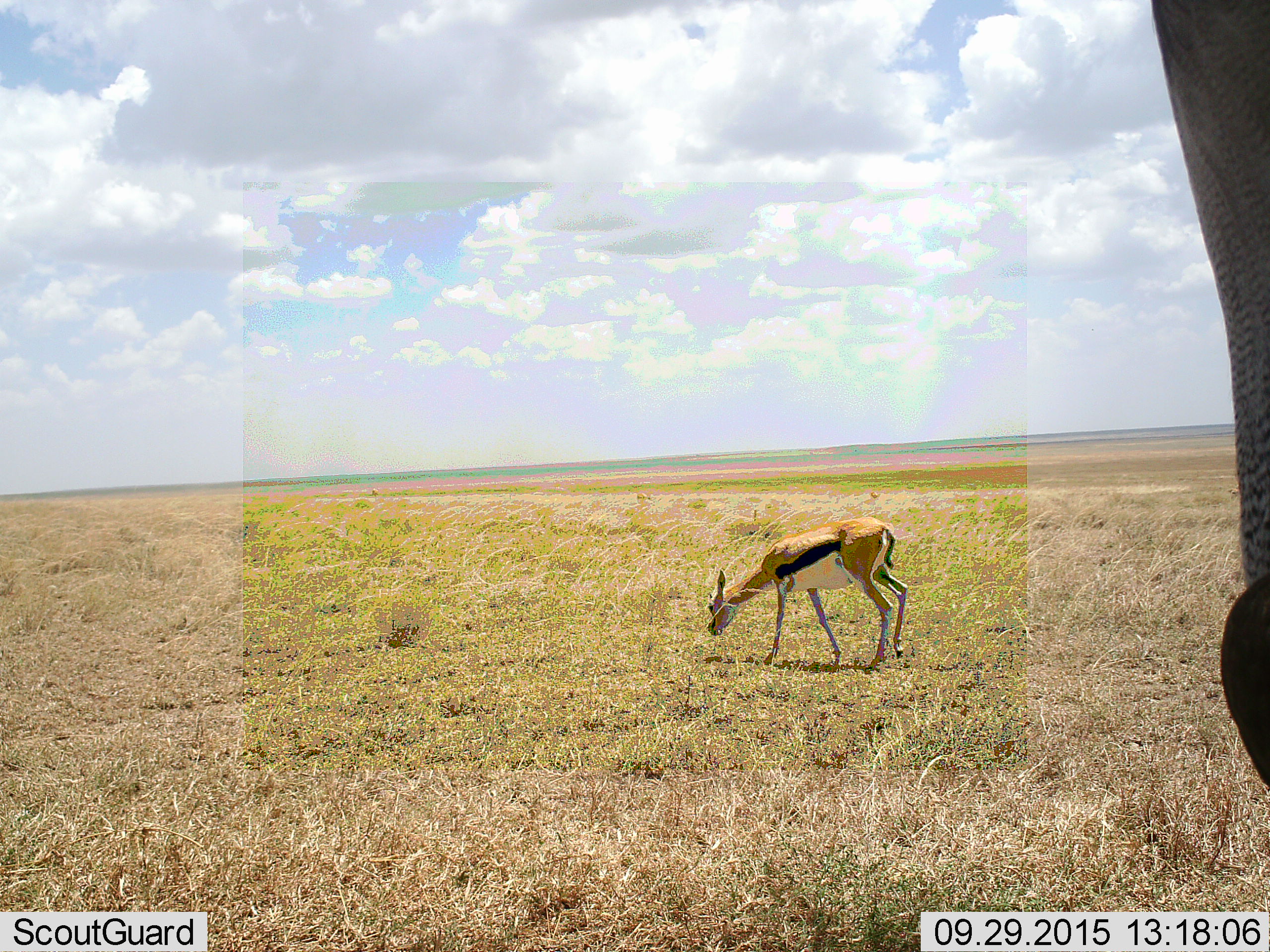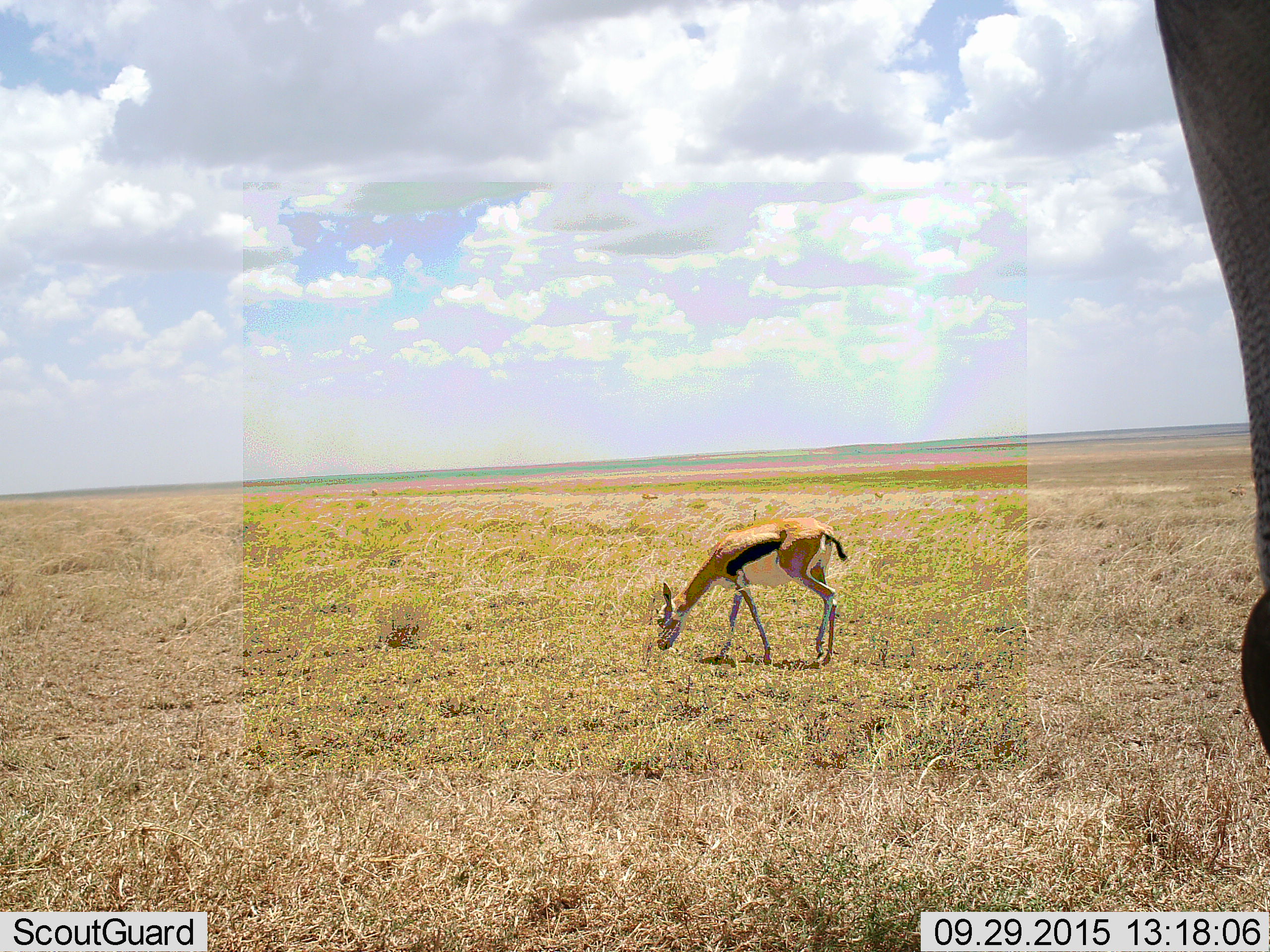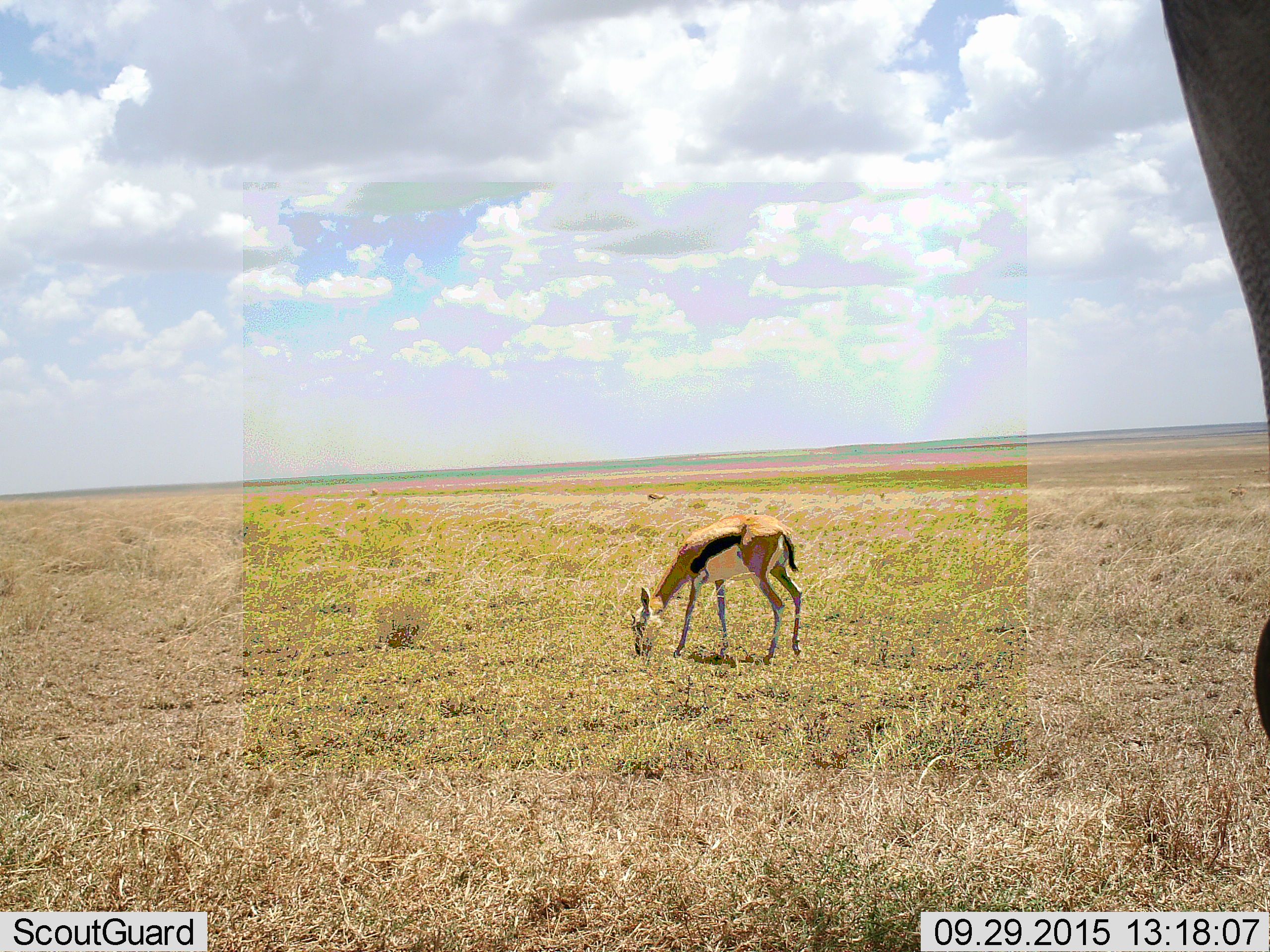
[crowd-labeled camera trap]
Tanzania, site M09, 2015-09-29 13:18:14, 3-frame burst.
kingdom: Animalia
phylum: Chordata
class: Mammalia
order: Artiodactyla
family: Bovidae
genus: Eudorcas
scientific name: Eudorcas thomsonii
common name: thomson's gazelle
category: gazellethomsons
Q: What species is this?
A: Gazellethomsons (thomson's gazelle) (Eudorcas thomsonii).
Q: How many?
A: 1.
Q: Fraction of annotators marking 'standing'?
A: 22%.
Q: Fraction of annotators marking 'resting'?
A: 0%.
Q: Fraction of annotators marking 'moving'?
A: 0%.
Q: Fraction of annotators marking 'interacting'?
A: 0%.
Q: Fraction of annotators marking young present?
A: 0%.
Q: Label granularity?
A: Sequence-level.